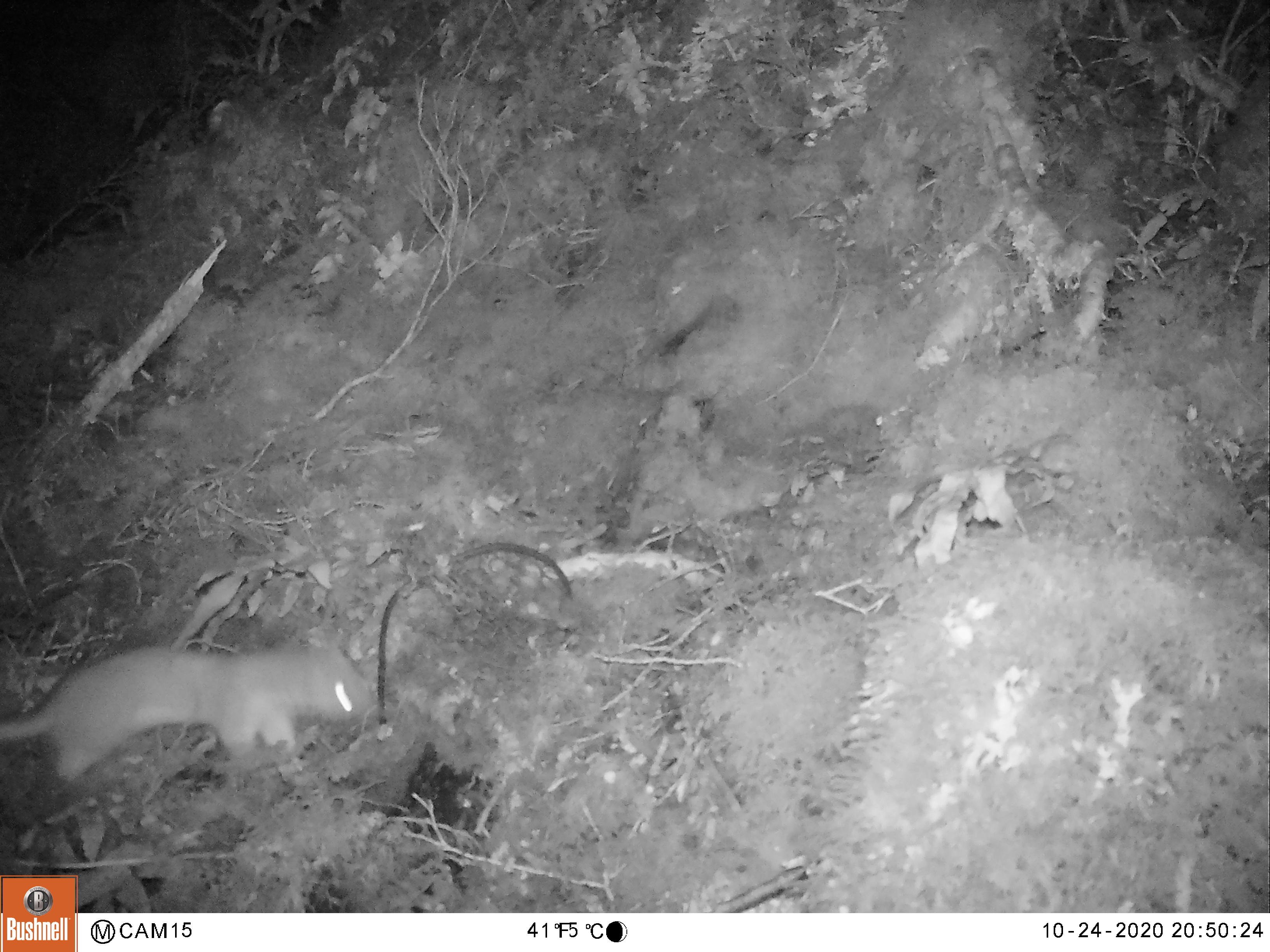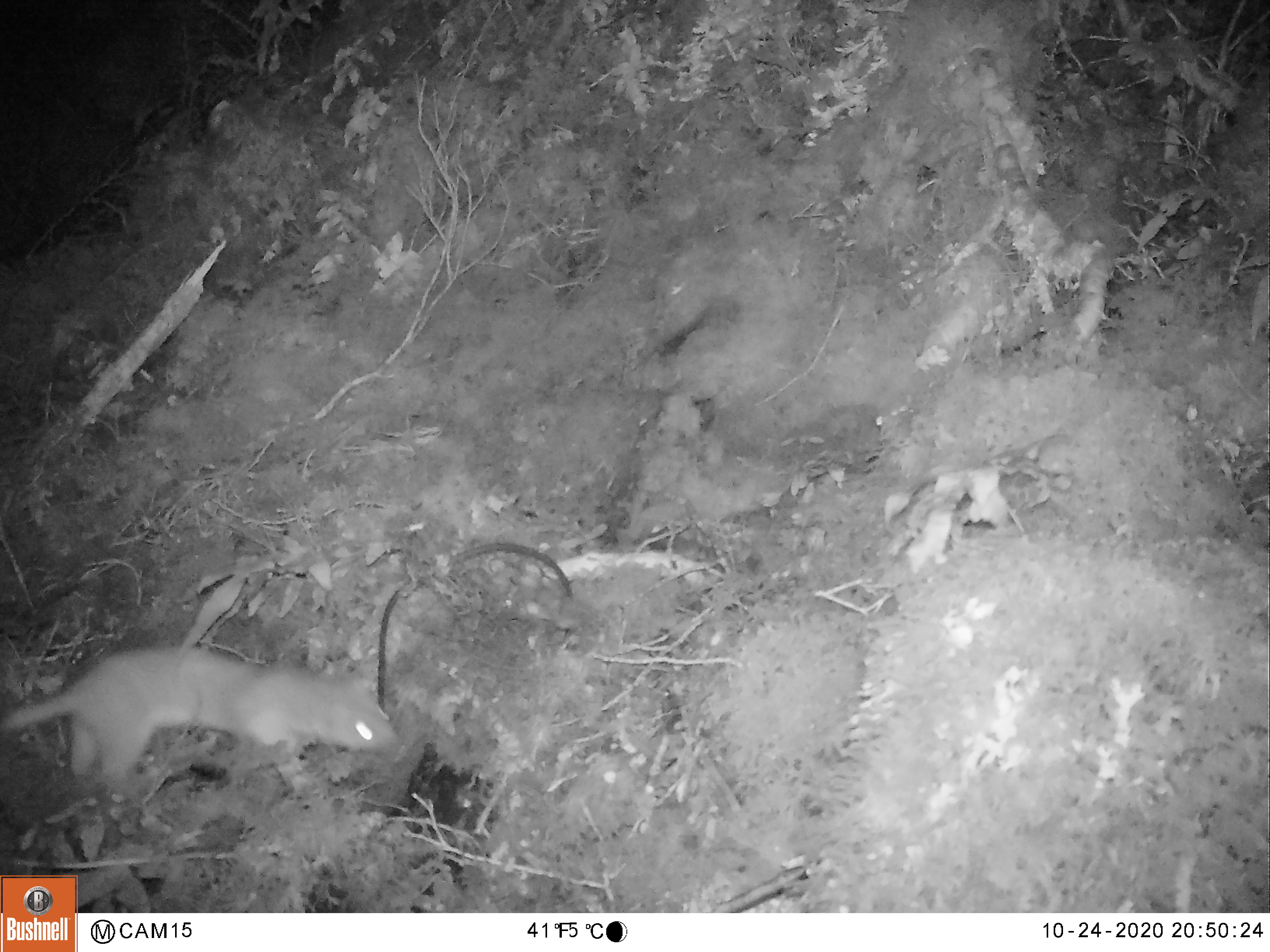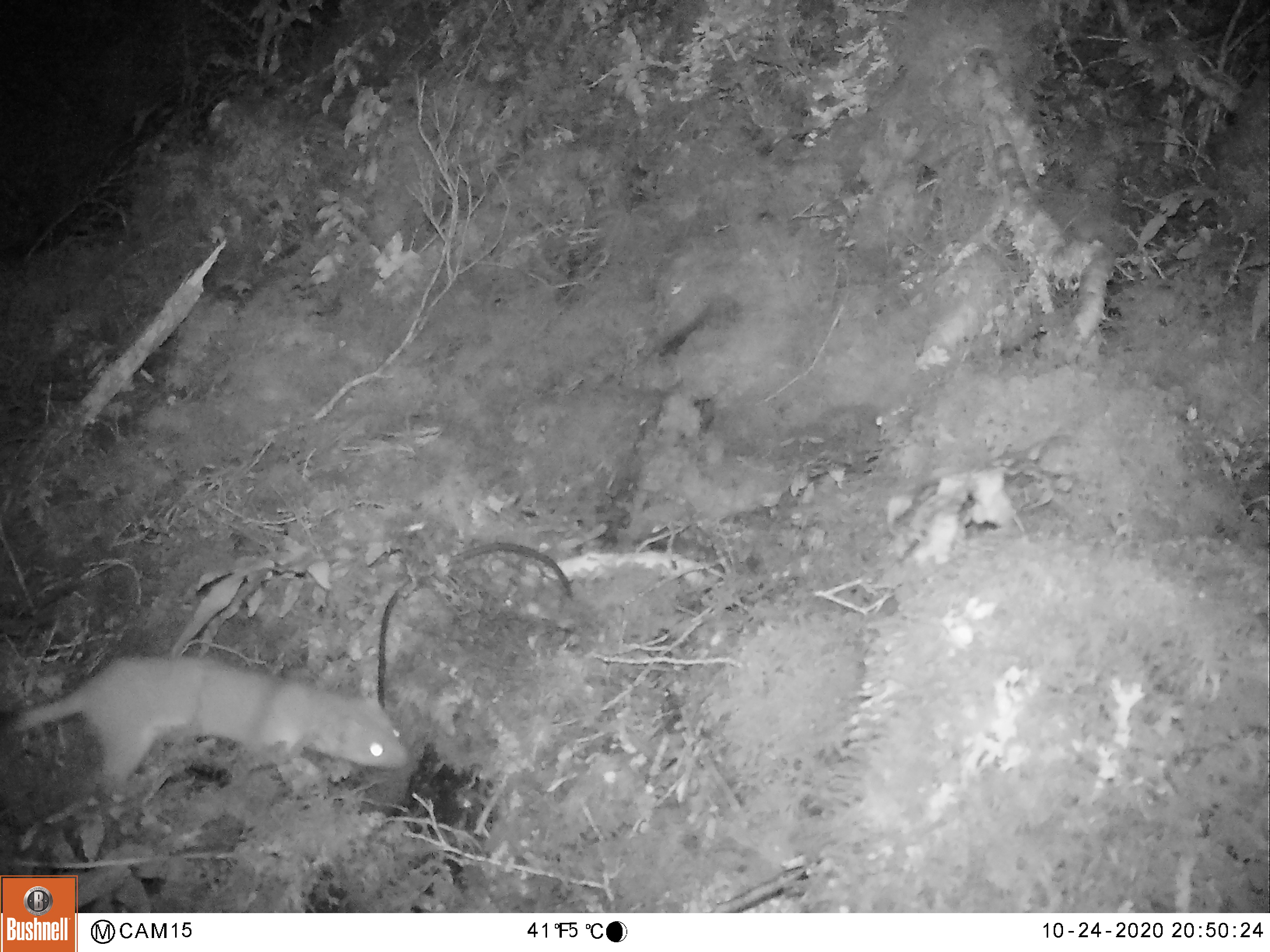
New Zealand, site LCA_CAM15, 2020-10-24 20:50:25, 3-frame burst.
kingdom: Animalia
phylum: Chordata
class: Mammalia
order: Carnivora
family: Mustelidae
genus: Mustela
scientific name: Mustela erminea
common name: stoat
Stoat (Mustela erminea).